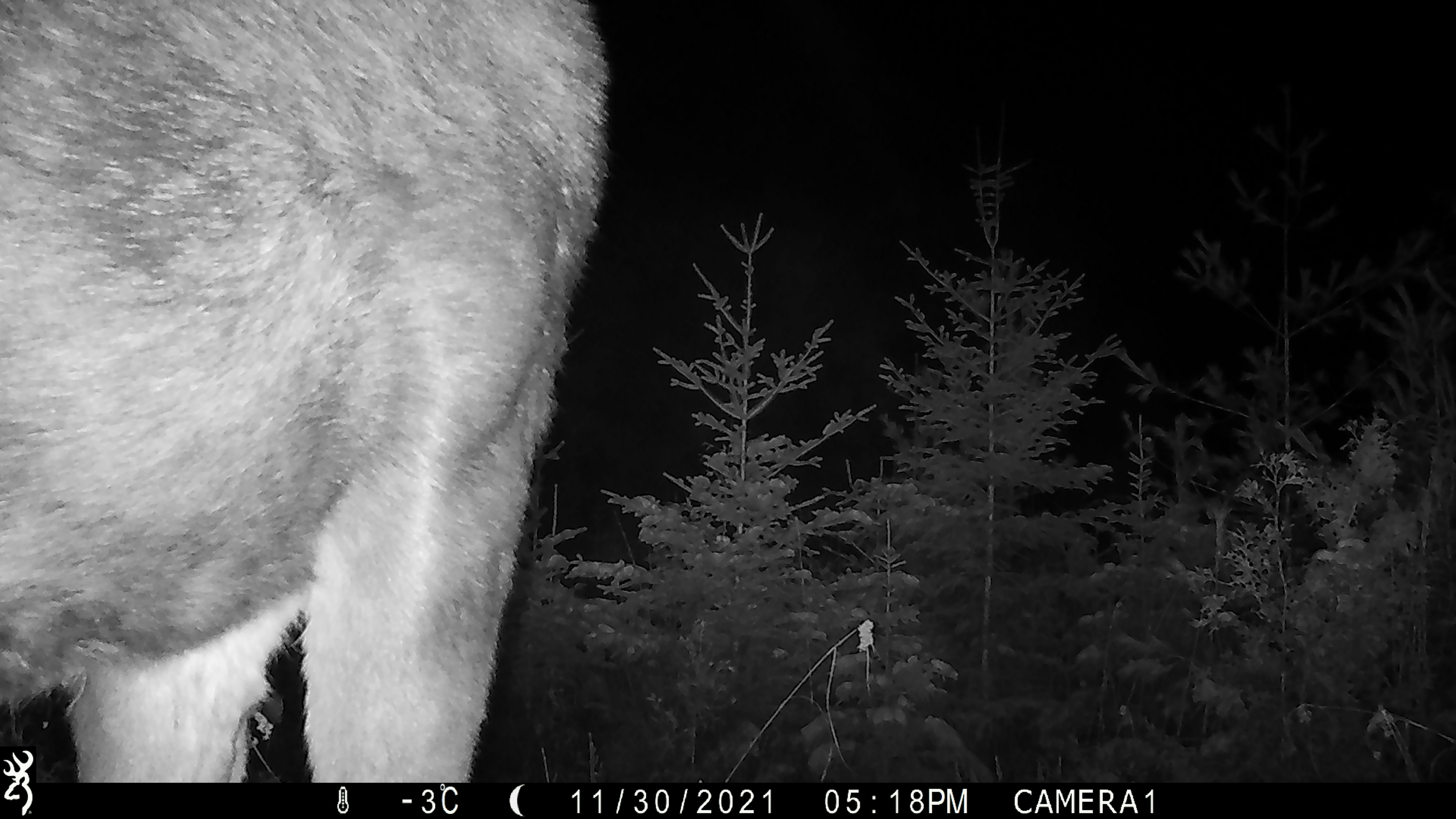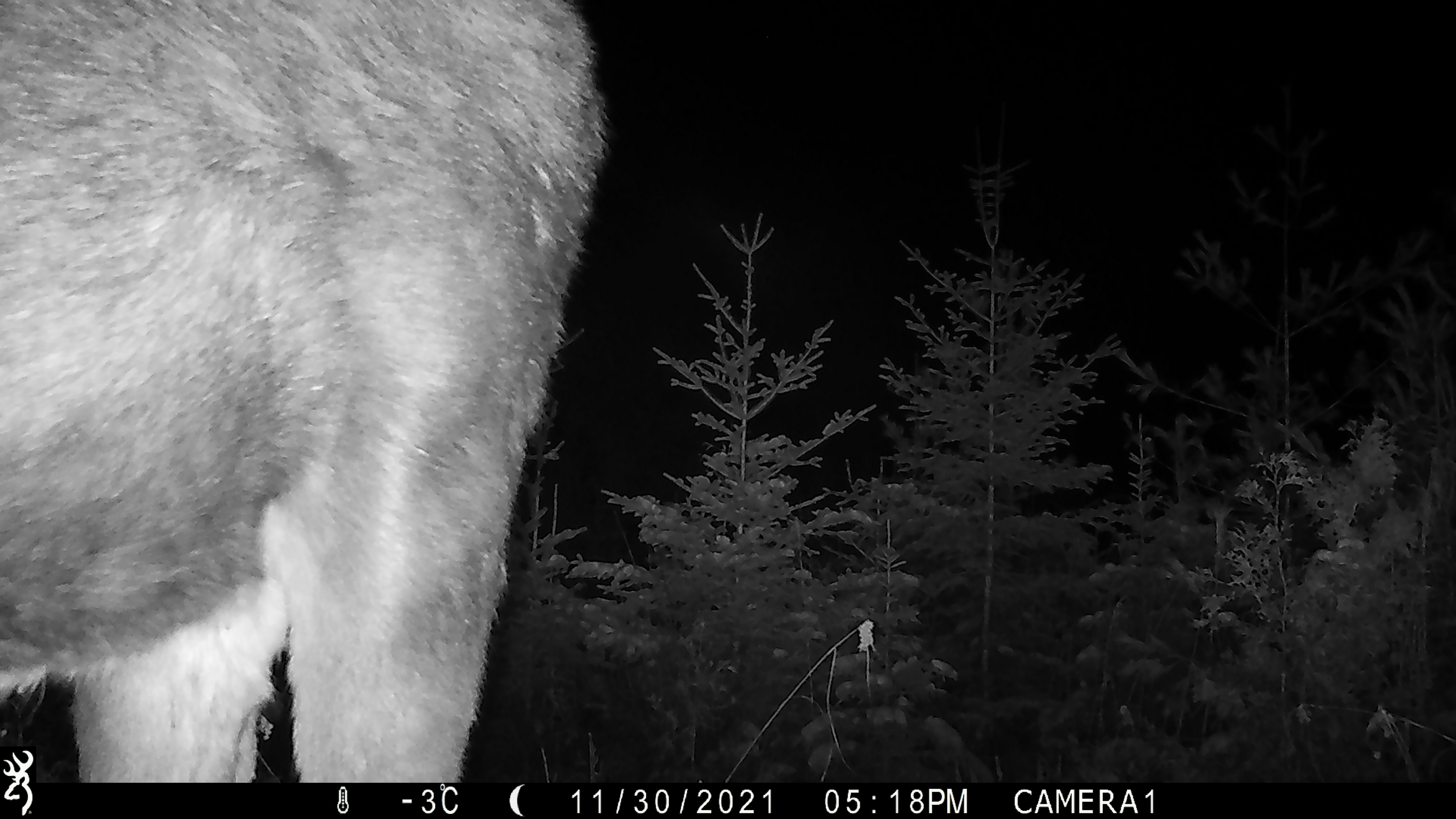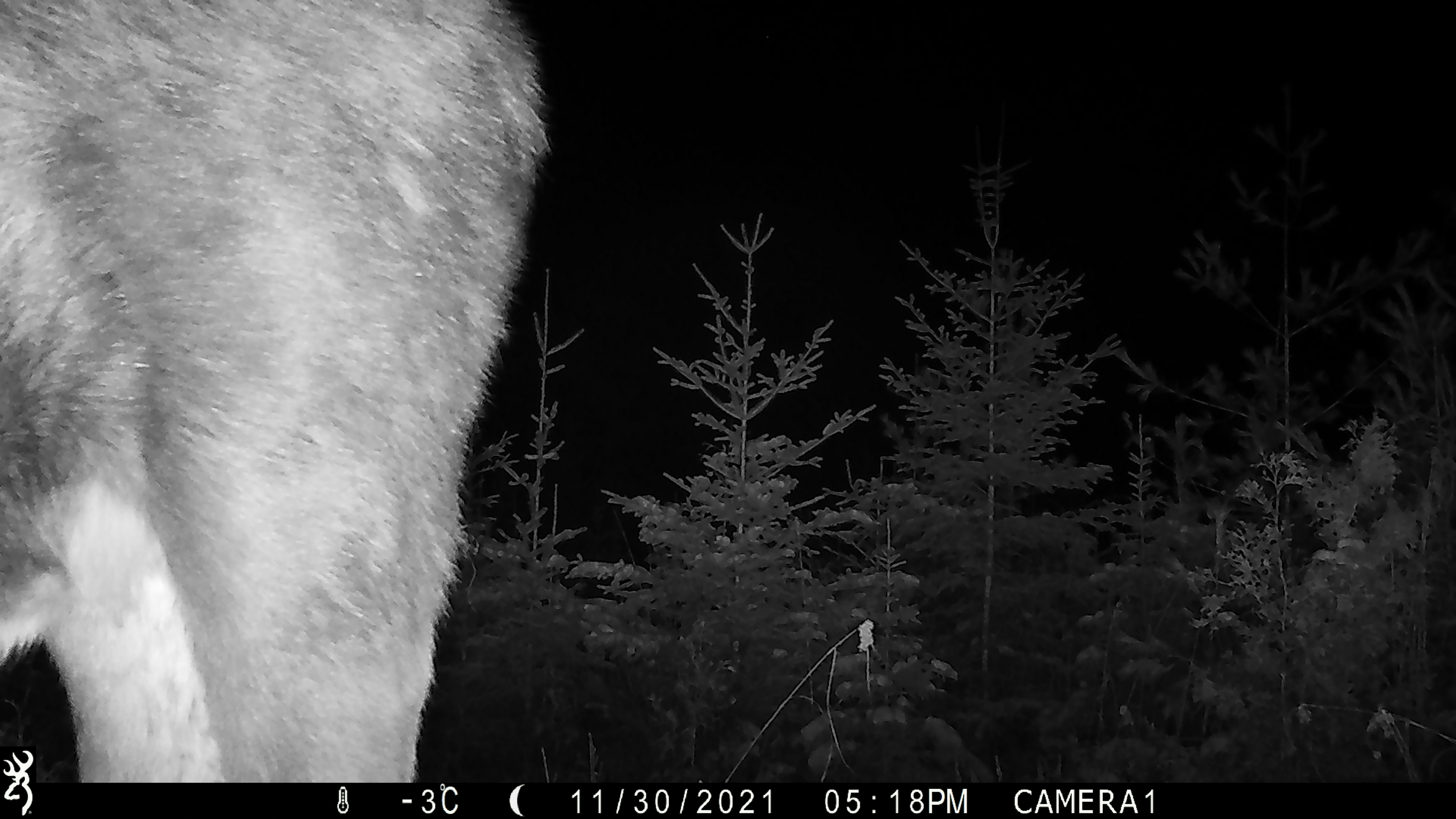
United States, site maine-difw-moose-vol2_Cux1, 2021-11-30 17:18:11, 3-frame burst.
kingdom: Animalia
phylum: Chordata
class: Mammalia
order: Artiodactyla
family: Cervidae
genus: Alces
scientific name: Alces alces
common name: moose